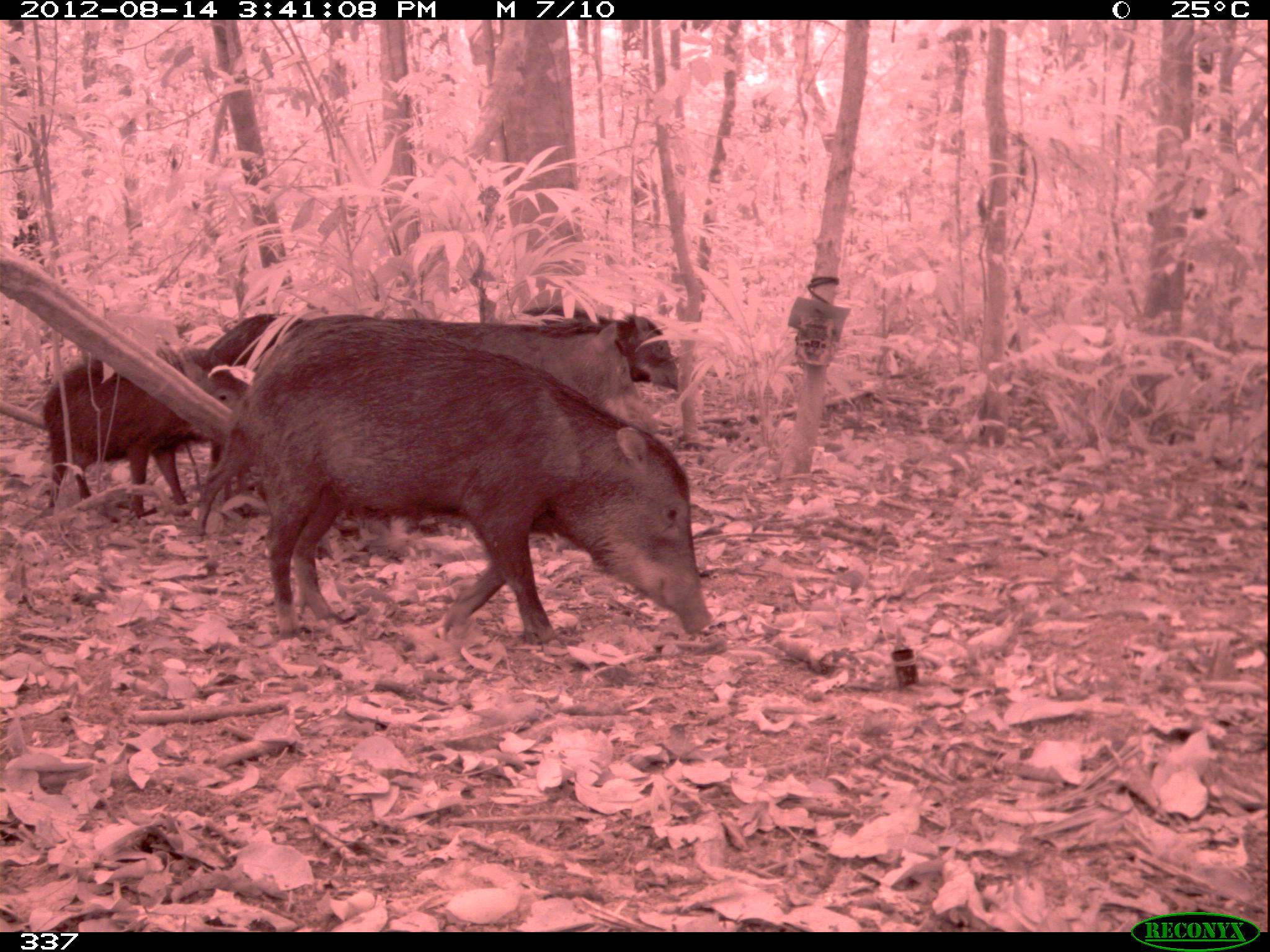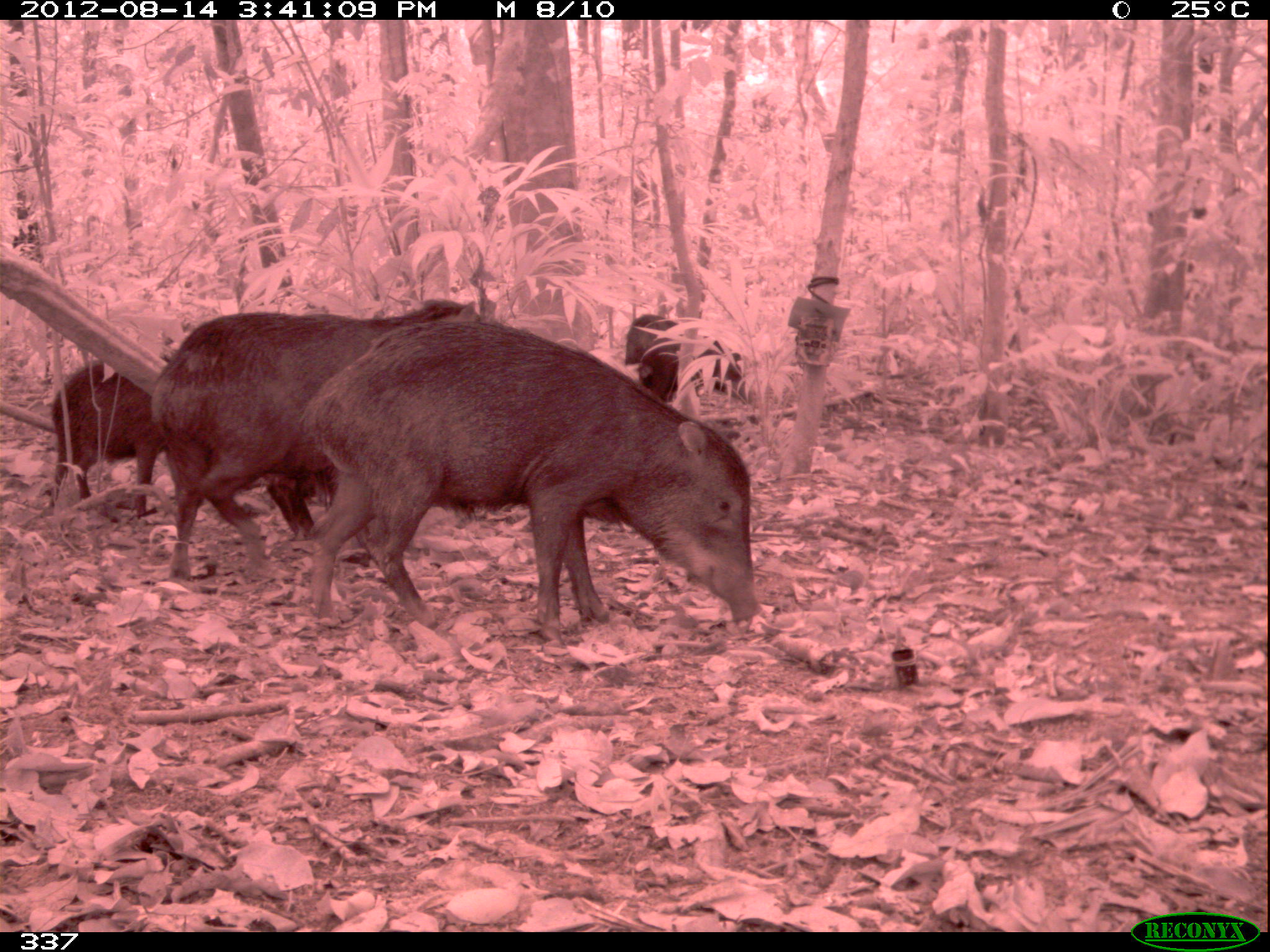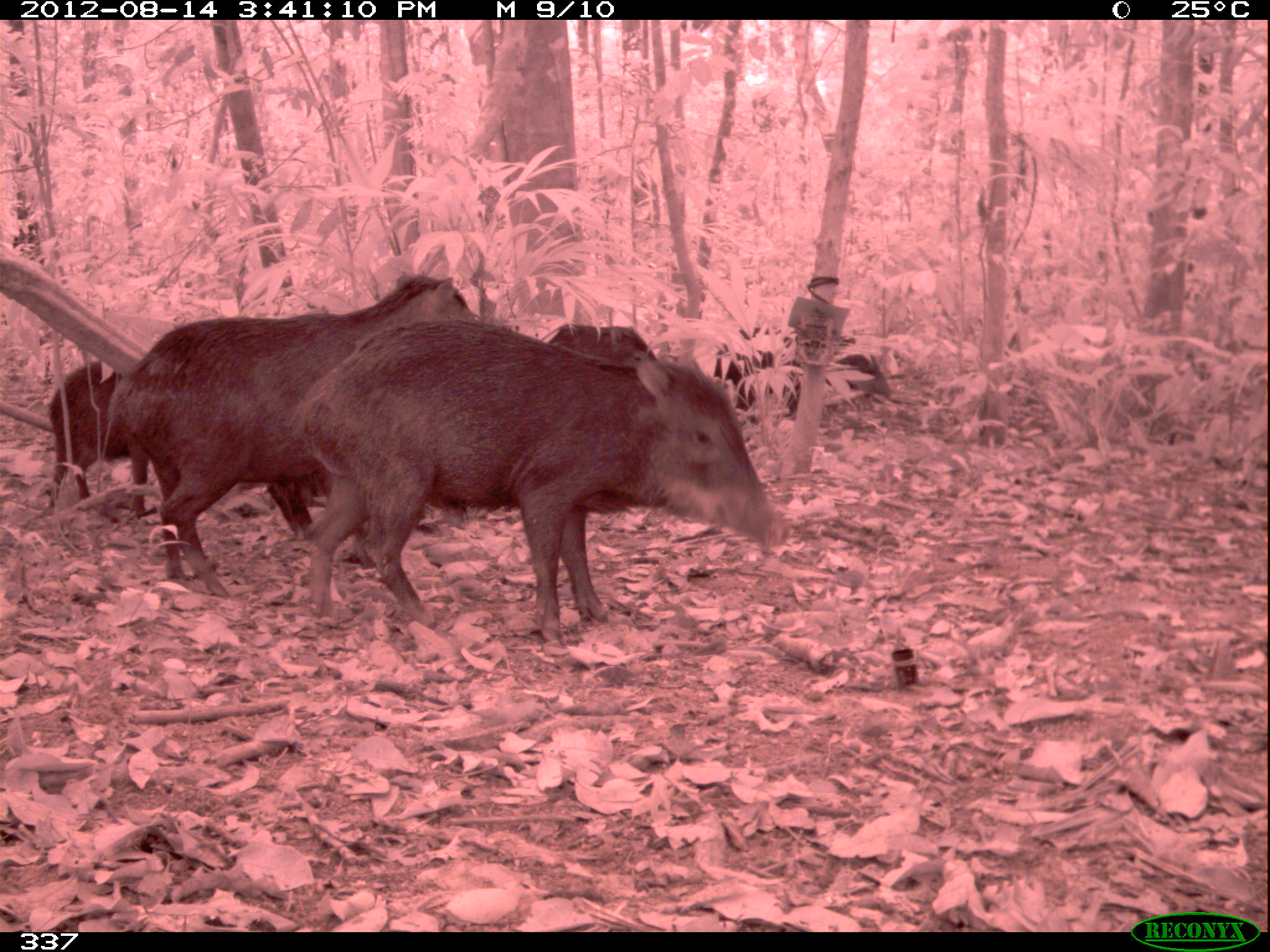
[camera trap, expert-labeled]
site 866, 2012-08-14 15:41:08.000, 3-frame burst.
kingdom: Animalia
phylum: Chordata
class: Mammalia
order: Artiodactyla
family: Tayassuidae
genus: Tayassu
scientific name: Tayassu pecari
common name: white-lipped peccary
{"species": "Tayassu pecari (white-lipped peccary)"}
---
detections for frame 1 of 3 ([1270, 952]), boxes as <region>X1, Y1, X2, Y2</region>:
tayassu pecari: <region>242, 313, 712, 636</region>; <region>248, 322, 660, 538</region>; <region>39, 344, 238, 523</region>; <region>508, 305, 678, 394</region>; <region>202, 311, 303, 385</region>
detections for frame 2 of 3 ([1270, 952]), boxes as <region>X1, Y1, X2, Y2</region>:
tayassu pecari: <region>305, 319, 762, 649</region>; <region>151, 298, 508, 582</region>; <region>46, 359, 164, 509</region>